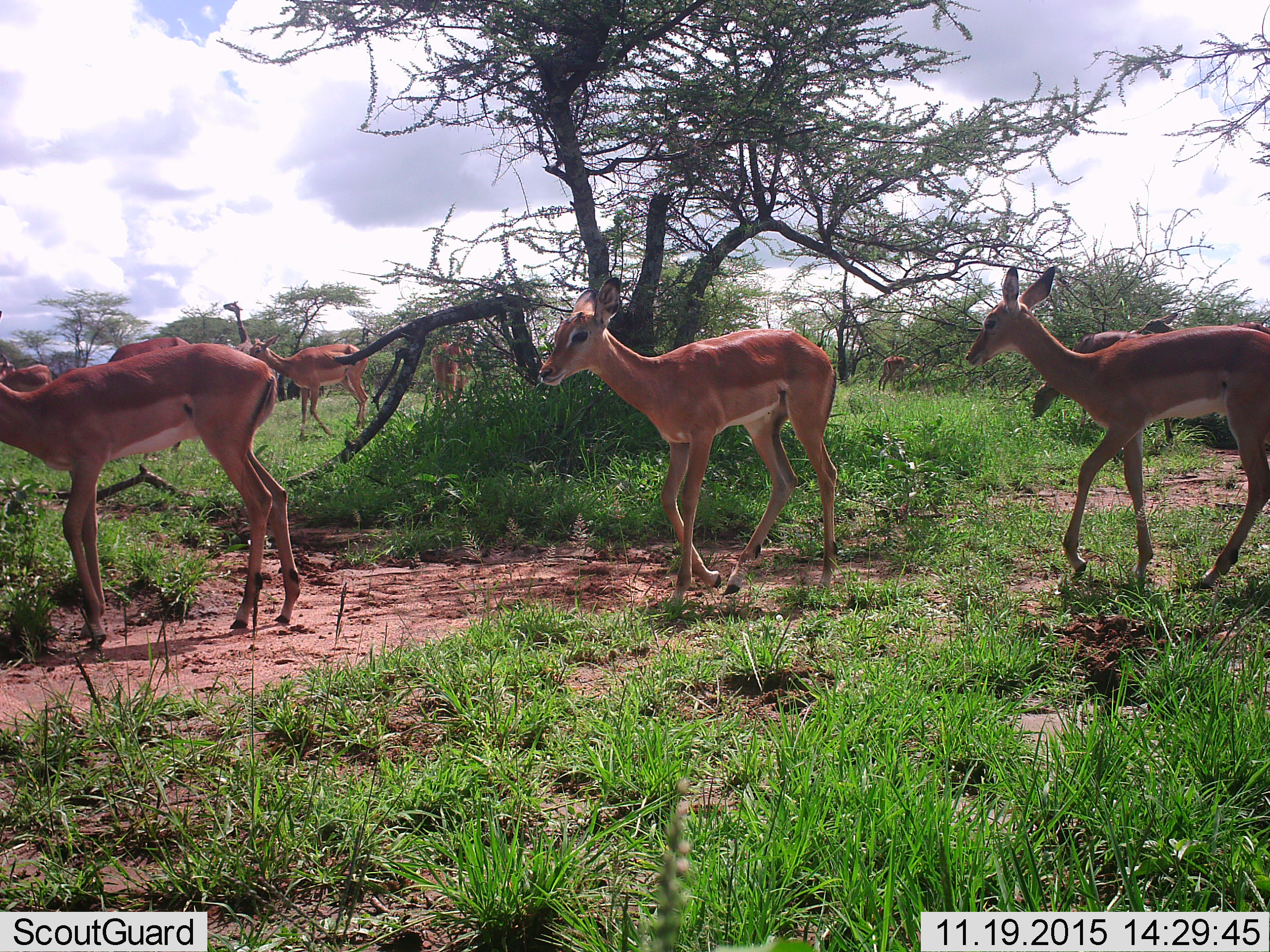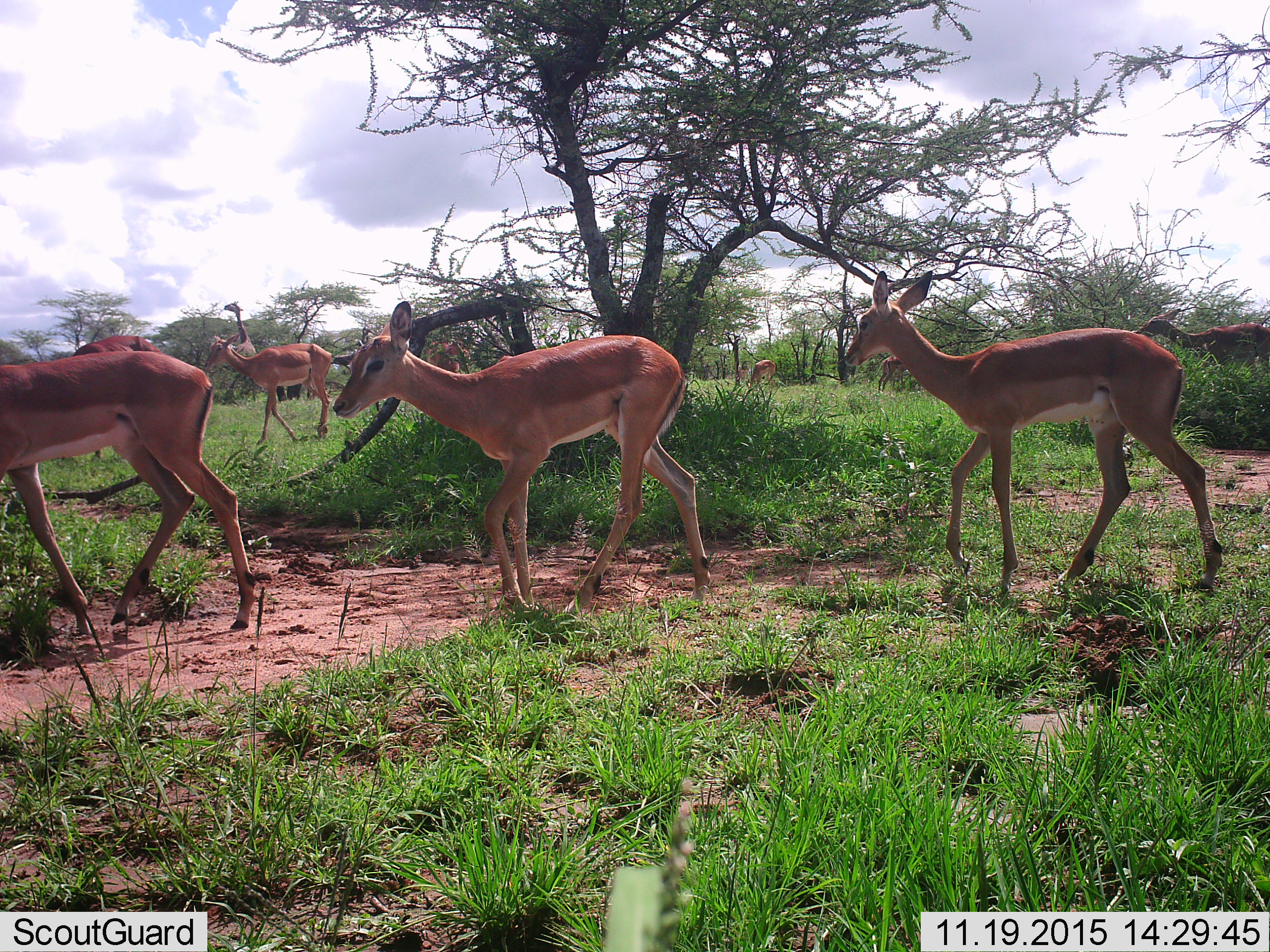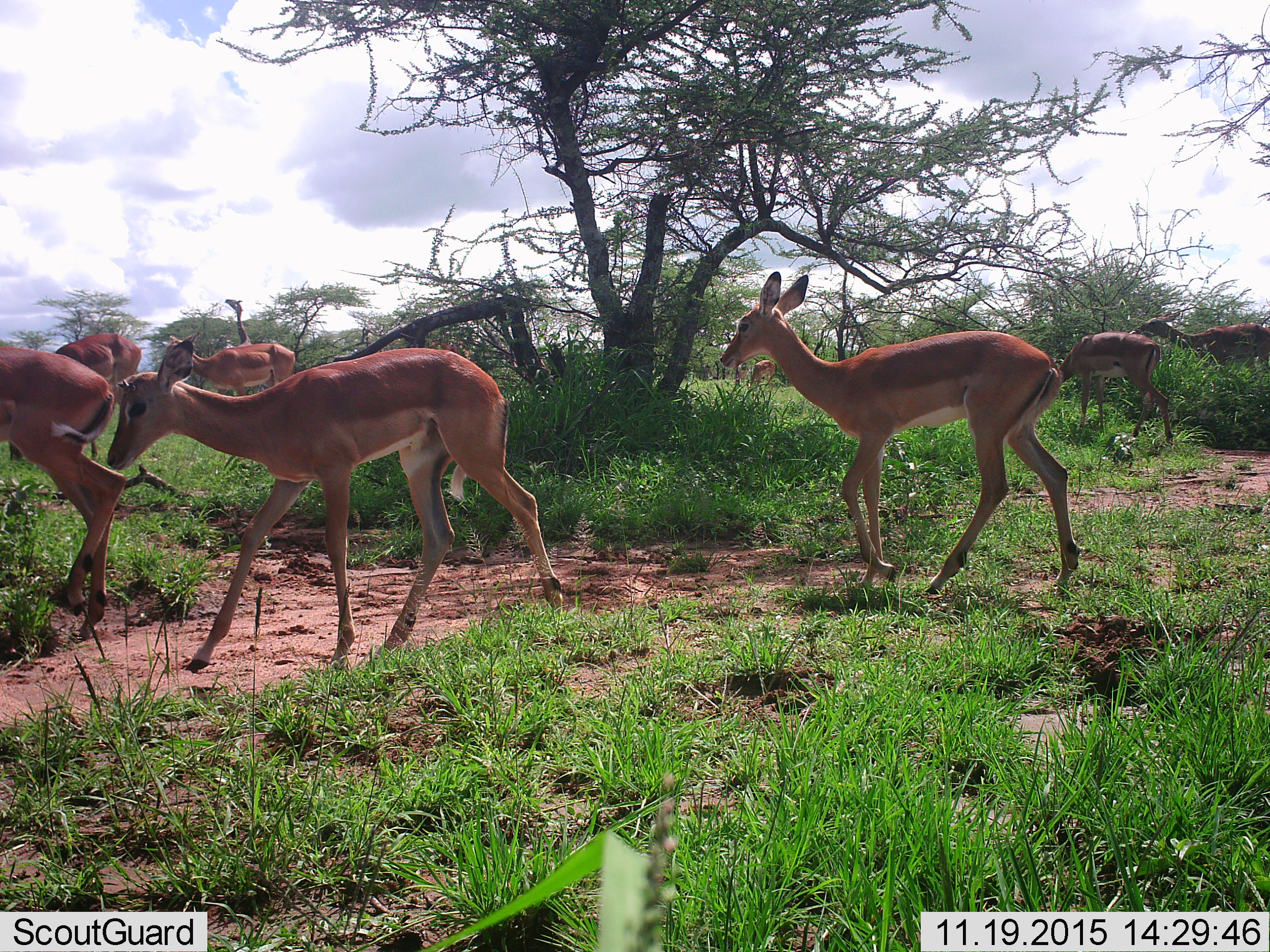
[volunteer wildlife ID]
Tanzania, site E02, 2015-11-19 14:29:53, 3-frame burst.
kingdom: Animalia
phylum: Chordata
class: Mammalia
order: Artiodactyla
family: Giraffidae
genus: Giraffa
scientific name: Giraffa camelopardalis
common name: giraffe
Giraffe (Giraffa camelopardalis), count 1. Behavior (volunteer vote fractions): standing 43%, resting 0%, moving 0%, interacting 0%. Young present (vote fraction): 0%. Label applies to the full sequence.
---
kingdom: Animalia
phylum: Chordata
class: Mammalia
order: Artiodactyla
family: Bovidae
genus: Aepyceros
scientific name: Aepyceros melampus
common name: impala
Impala (Aepyceros melampus), count 11-50. Behavior (volunteer vote fractions): standing 36%, resting 0%, moving 100%, interacting 9%. Young present (vote fraction): 36%. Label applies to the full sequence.